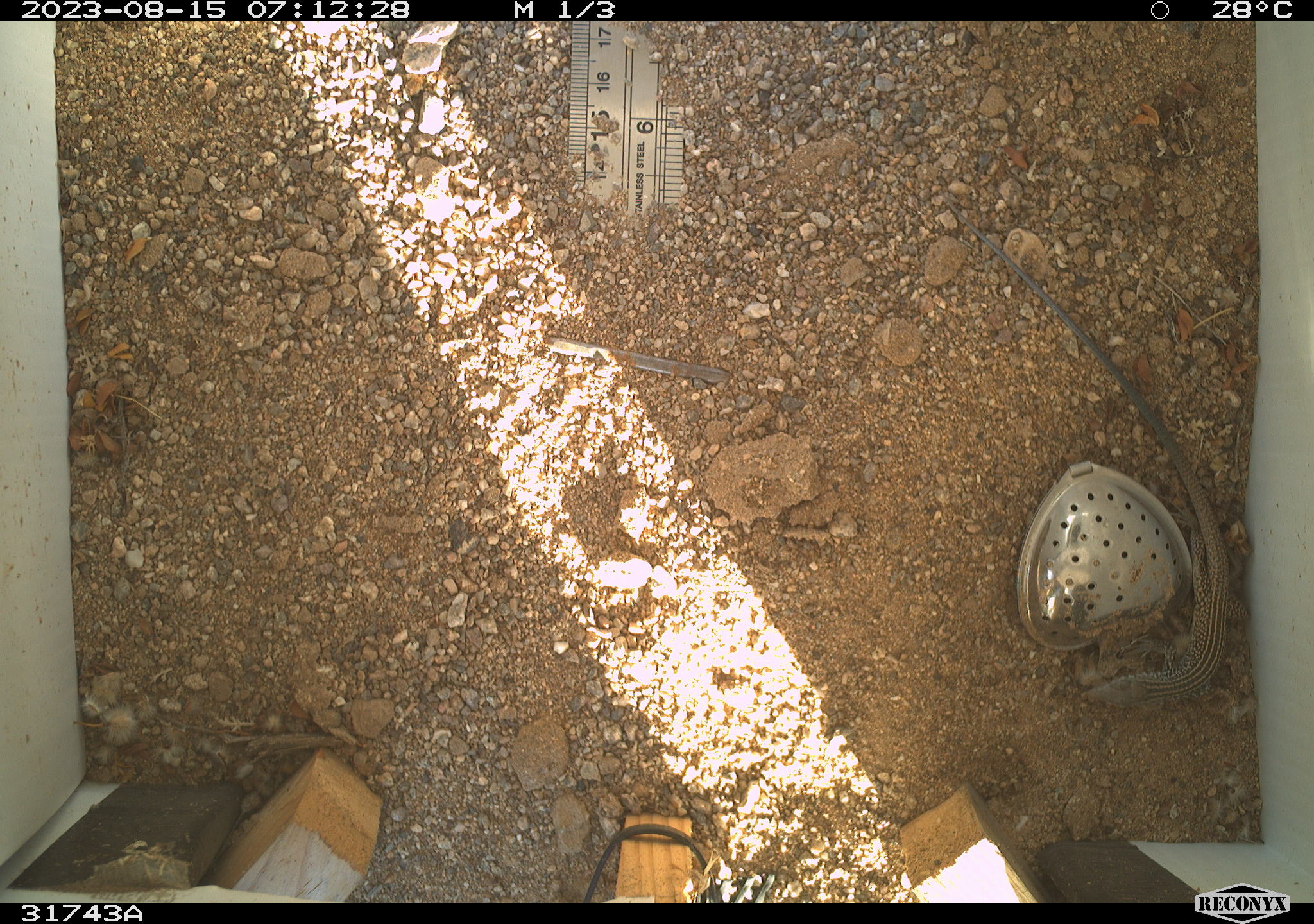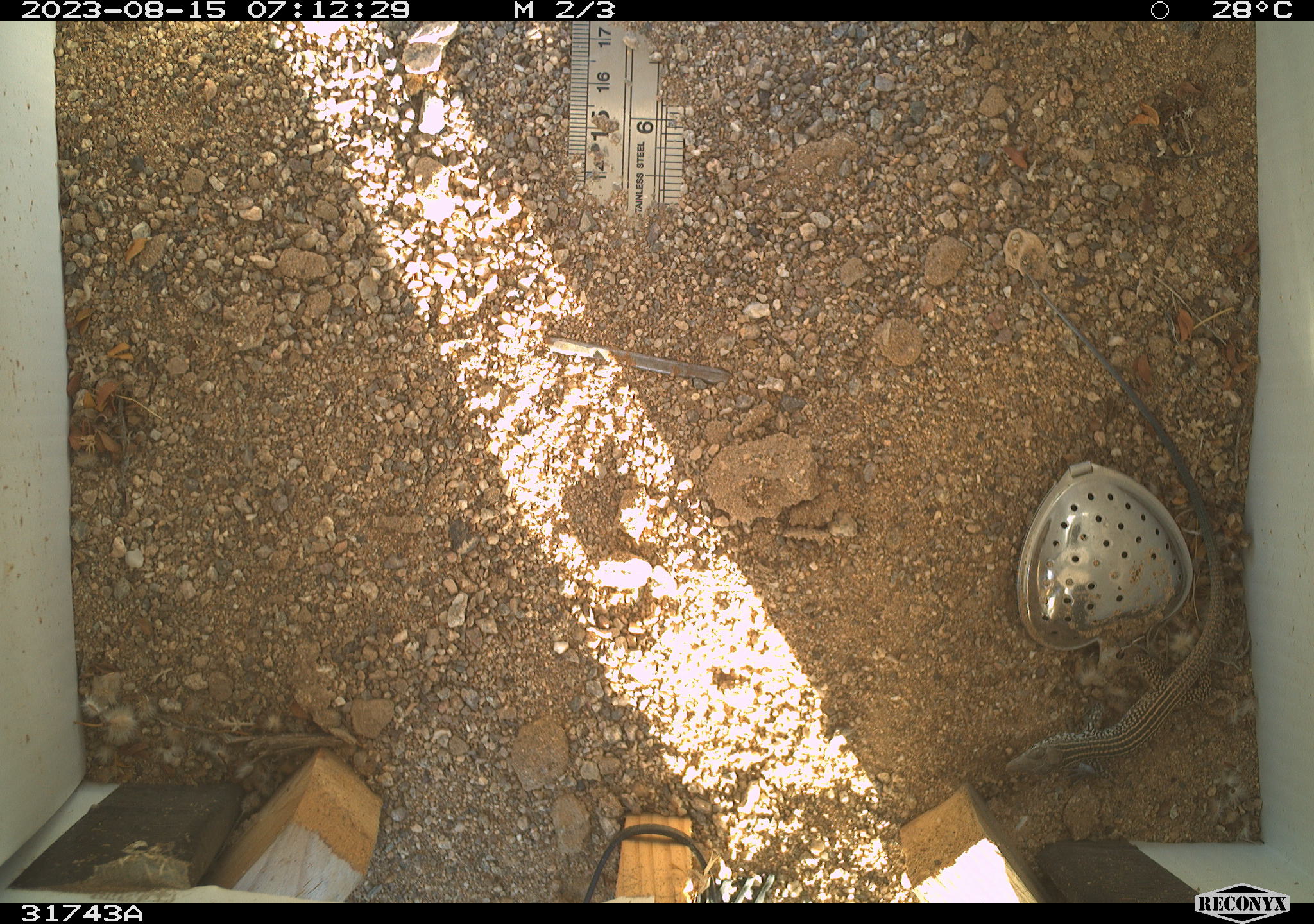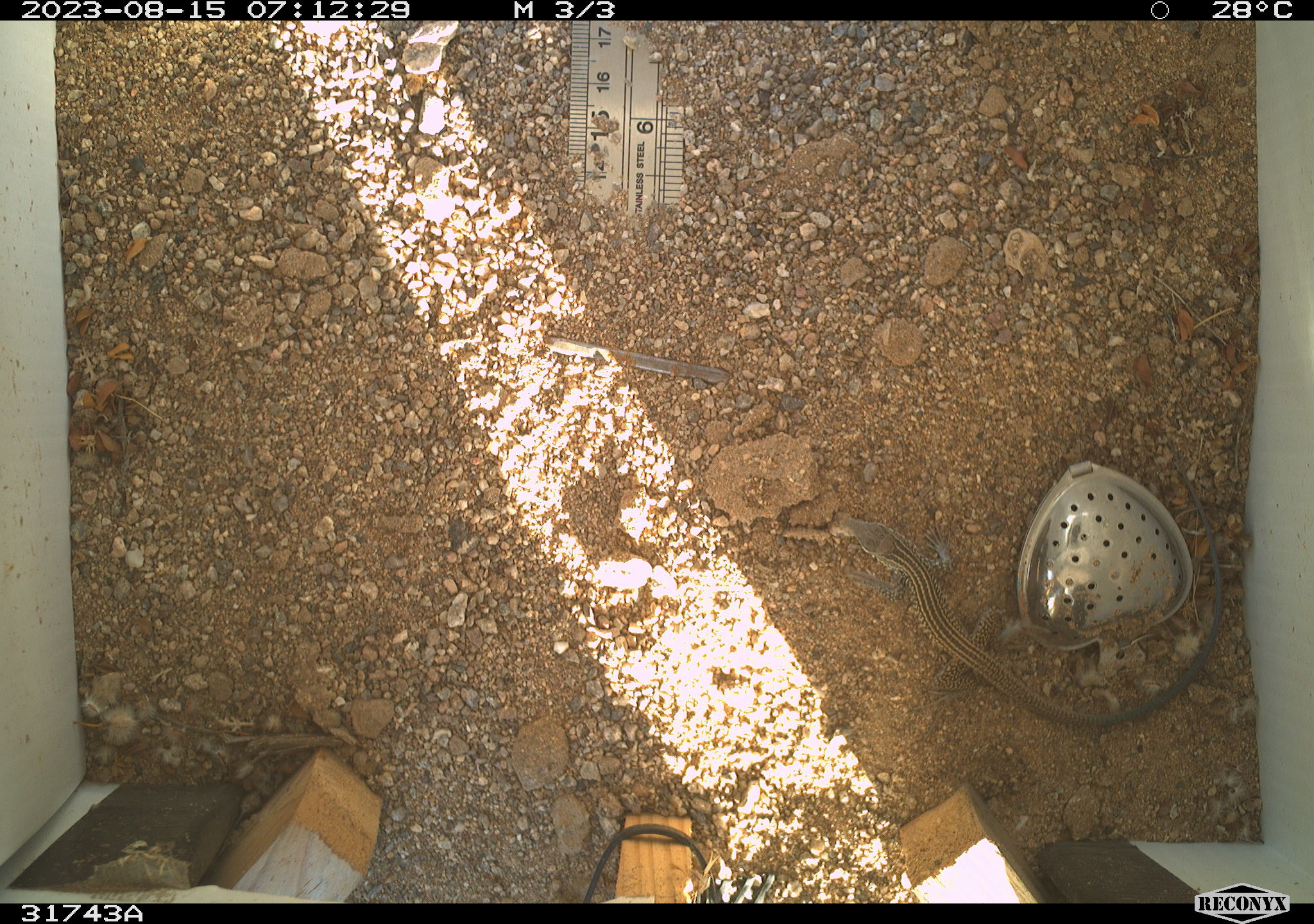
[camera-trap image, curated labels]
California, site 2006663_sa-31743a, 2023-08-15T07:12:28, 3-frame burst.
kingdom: Animalia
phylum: Chordata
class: Reptilia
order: Squamata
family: Teiidae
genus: Aspidoscelis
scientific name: Aspidoscelis tigris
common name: western whiptail